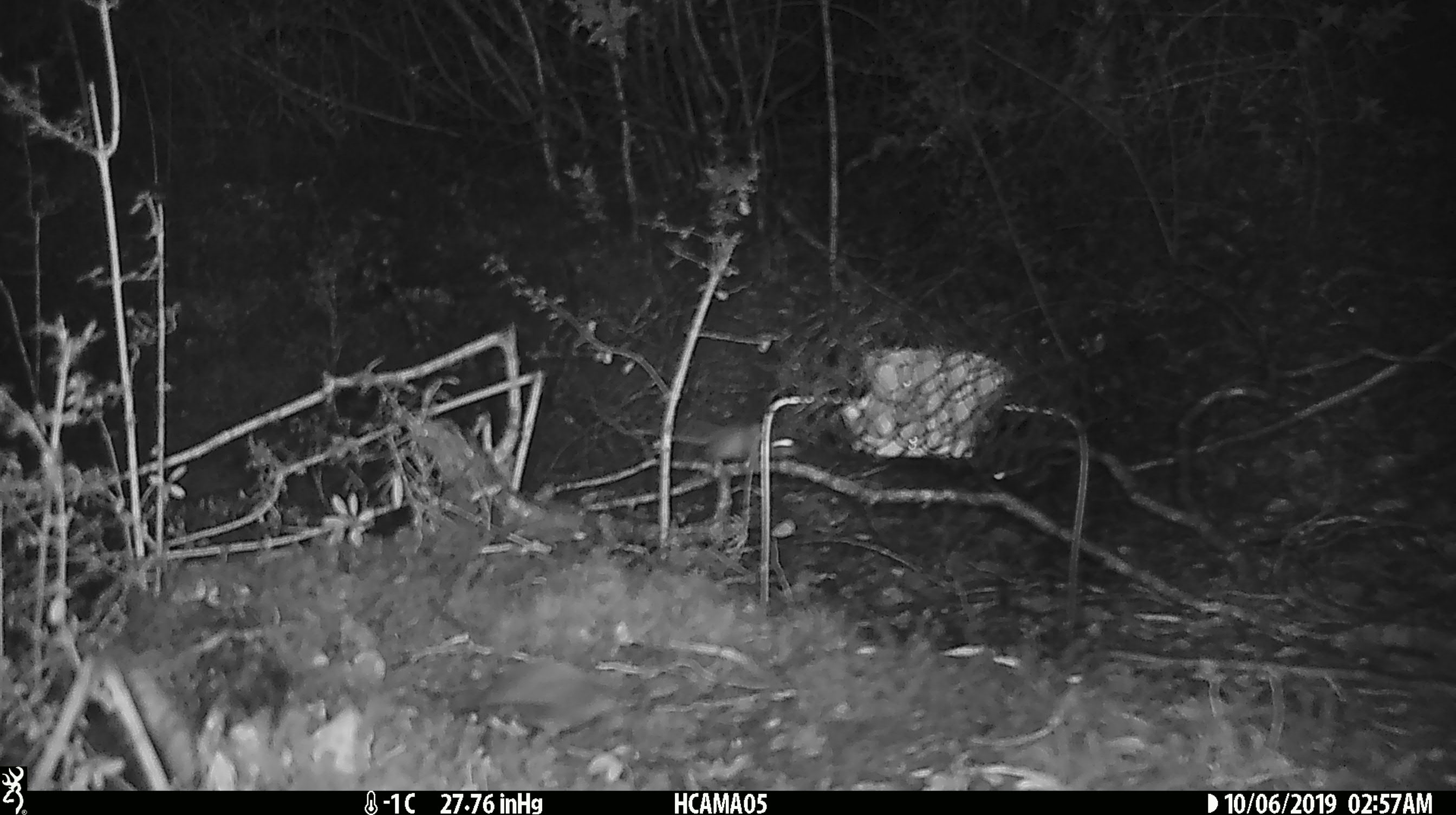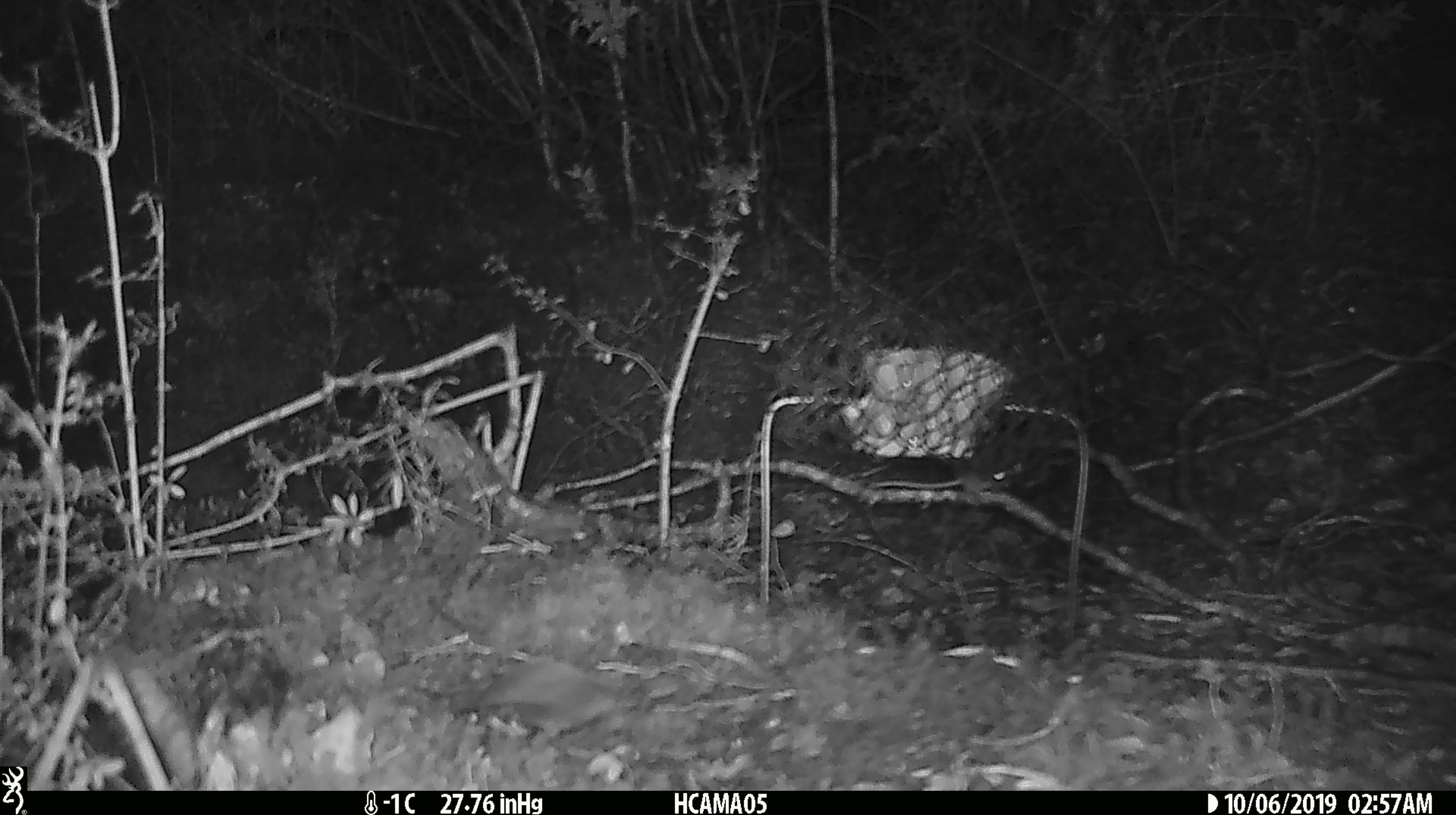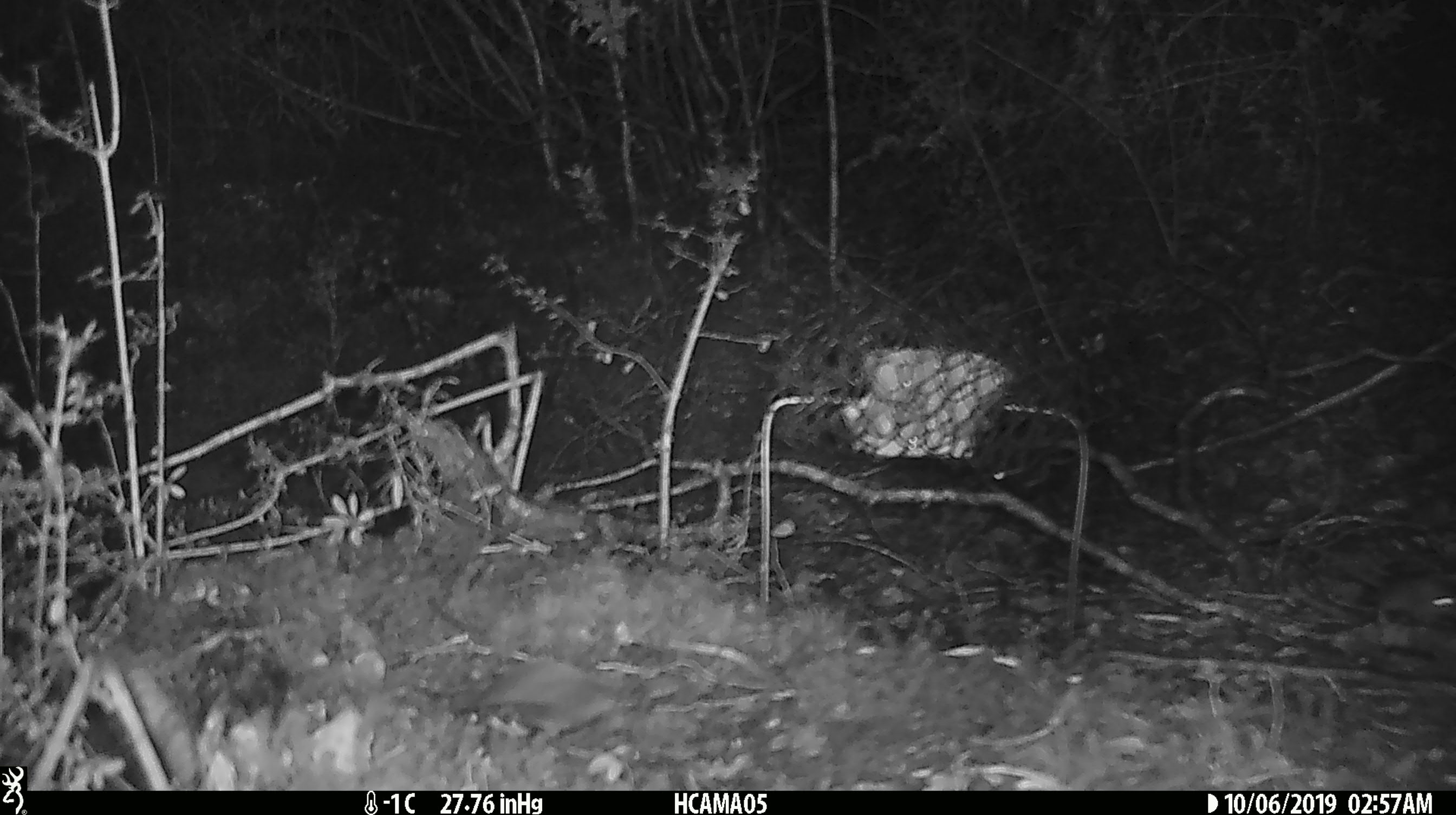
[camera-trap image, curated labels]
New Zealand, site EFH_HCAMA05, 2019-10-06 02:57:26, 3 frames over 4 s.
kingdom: Animalia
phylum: Chordata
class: Mammalia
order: Rodentia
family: Muridae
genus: Mus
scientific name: Mus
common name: mouse